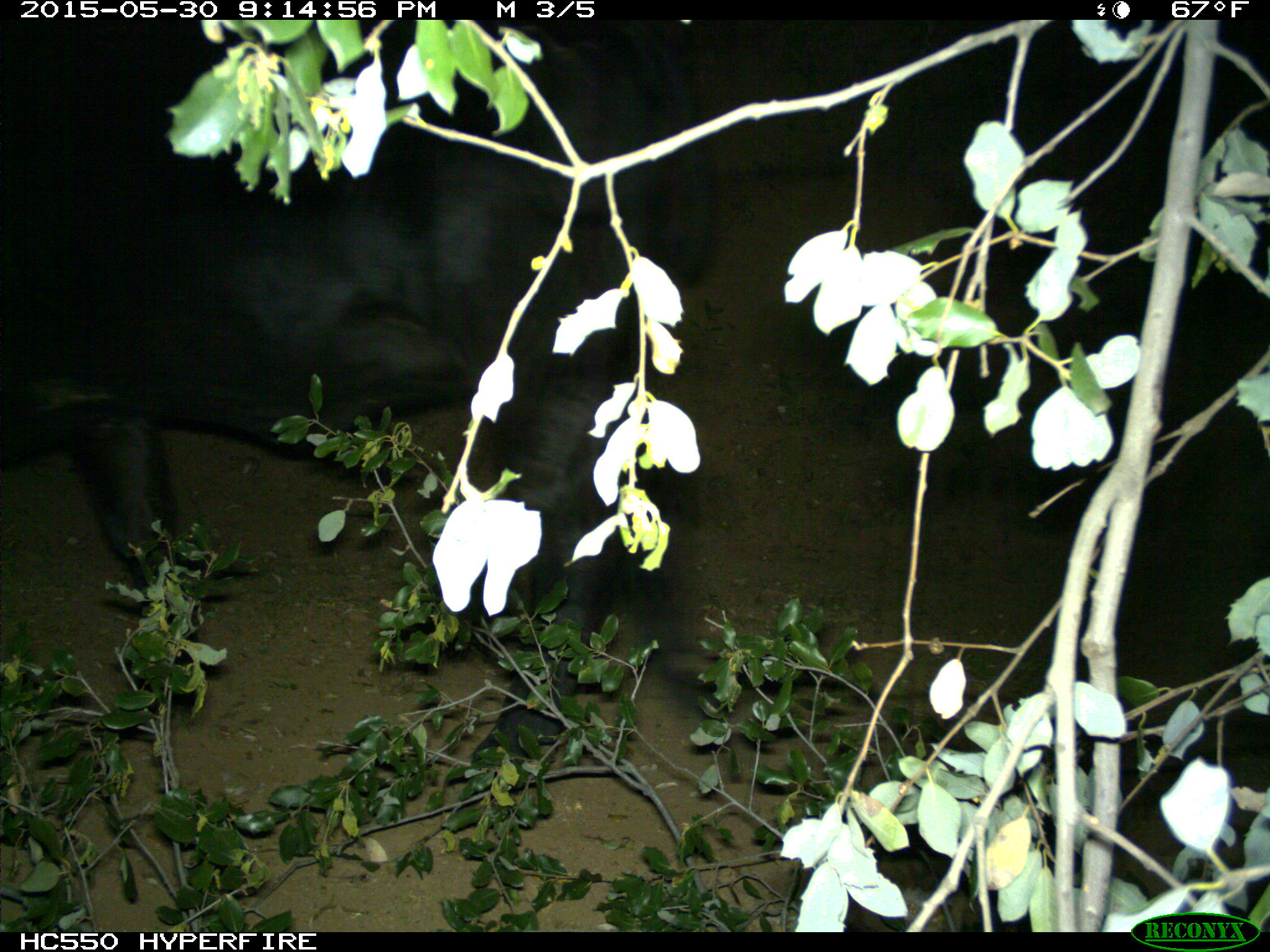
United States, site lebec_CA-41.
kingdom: Animalia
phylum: Chordata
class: Mammalia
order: Artiodactyla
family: Bovidae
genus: Bos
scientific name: Bos taurus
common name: domestic cow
Bos taurus (domestic cow).